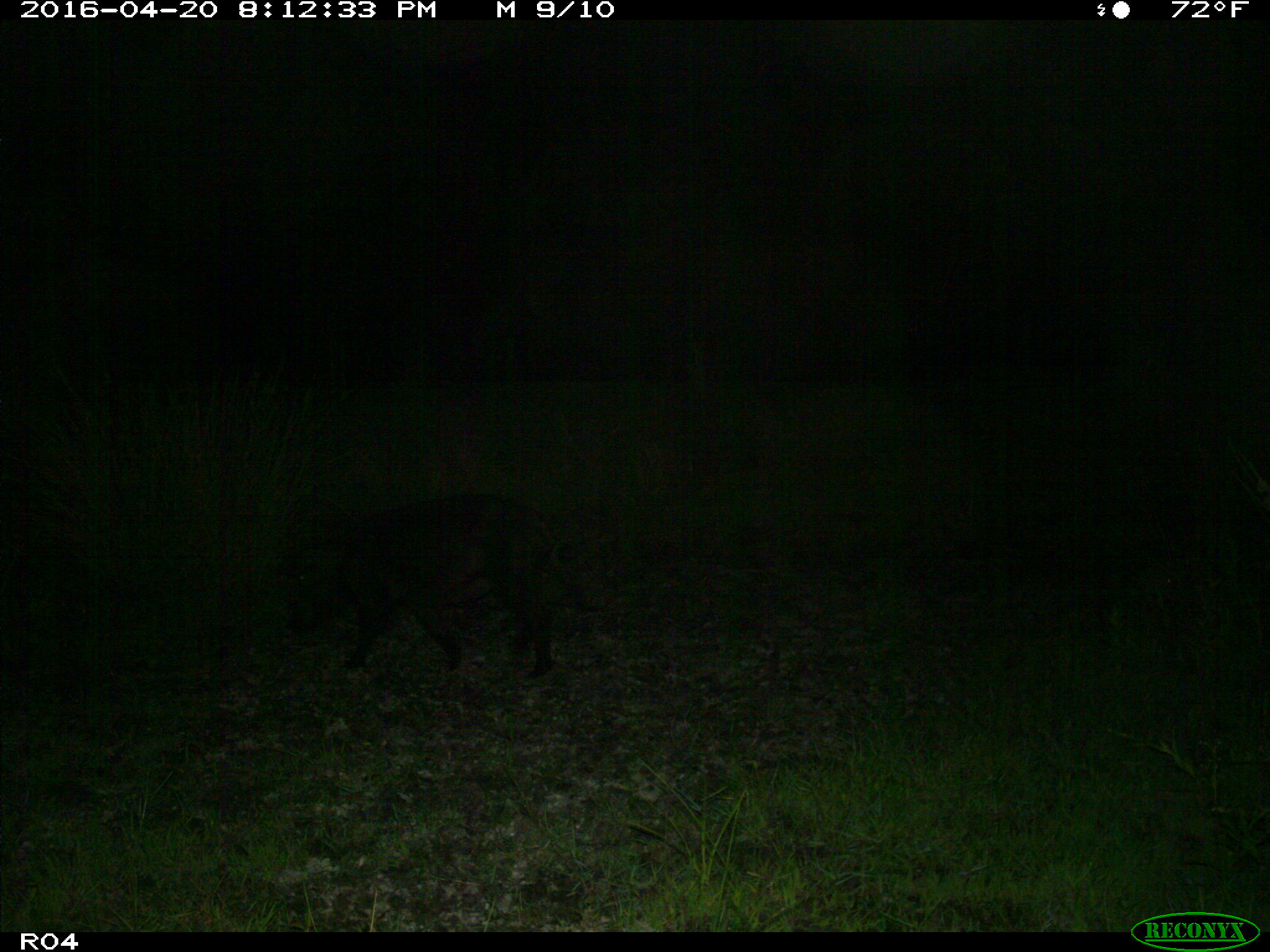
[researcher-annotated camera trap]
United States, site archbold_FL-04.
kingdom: Animalia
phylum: Chordata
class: Mammalia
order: Artiodactyla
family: Suidae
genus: Sus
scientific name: Sus scrofa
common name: wild boar